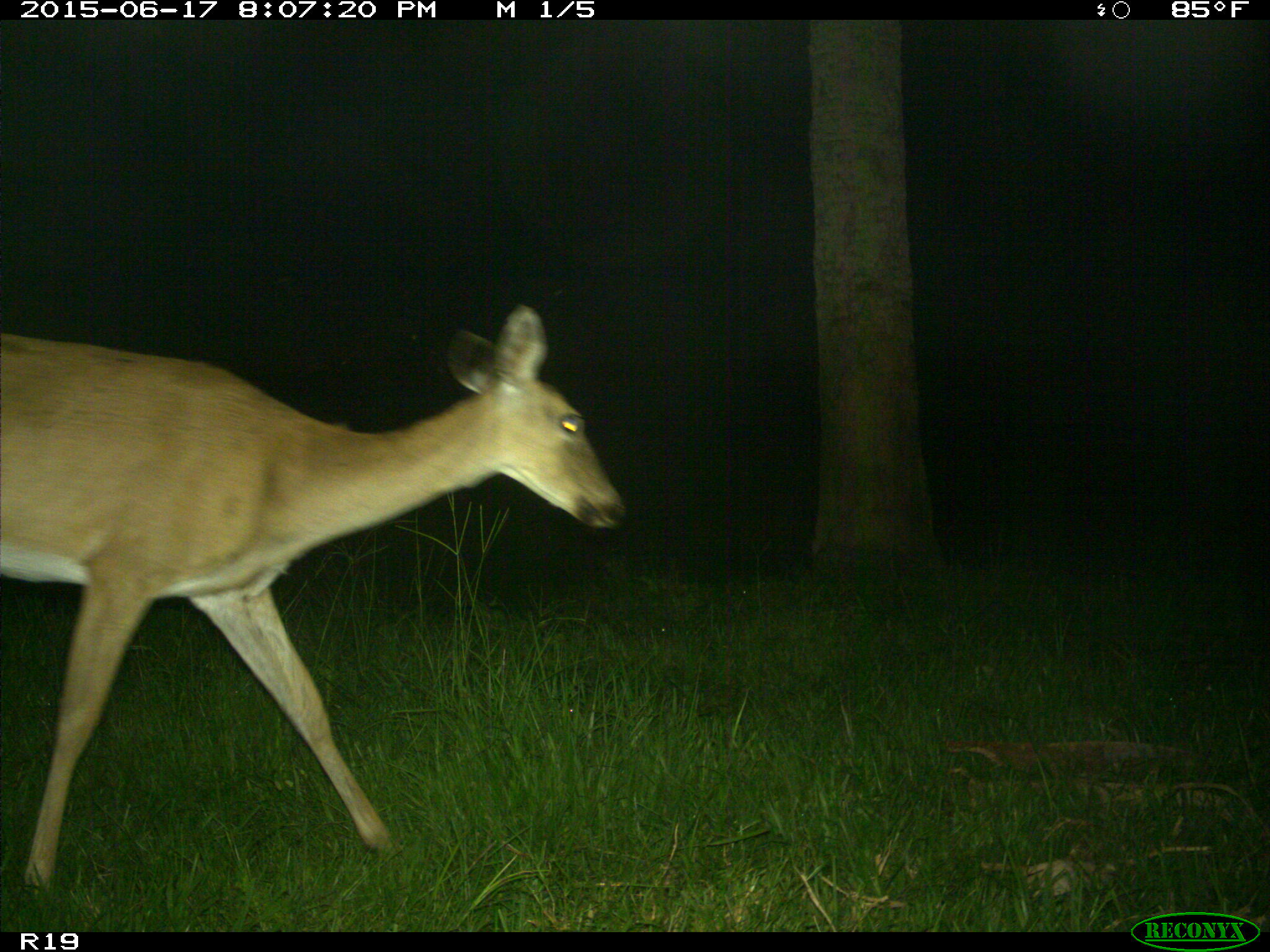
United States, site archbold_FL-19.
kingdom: Animalia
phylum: Chordata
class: Mammalia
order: Artiodactyla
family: Cervidae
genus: Odocoileus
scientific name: Odocoileus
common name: deer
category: unidentified deer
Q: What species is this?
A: Unidentified deer (deer) (Odocoileus).